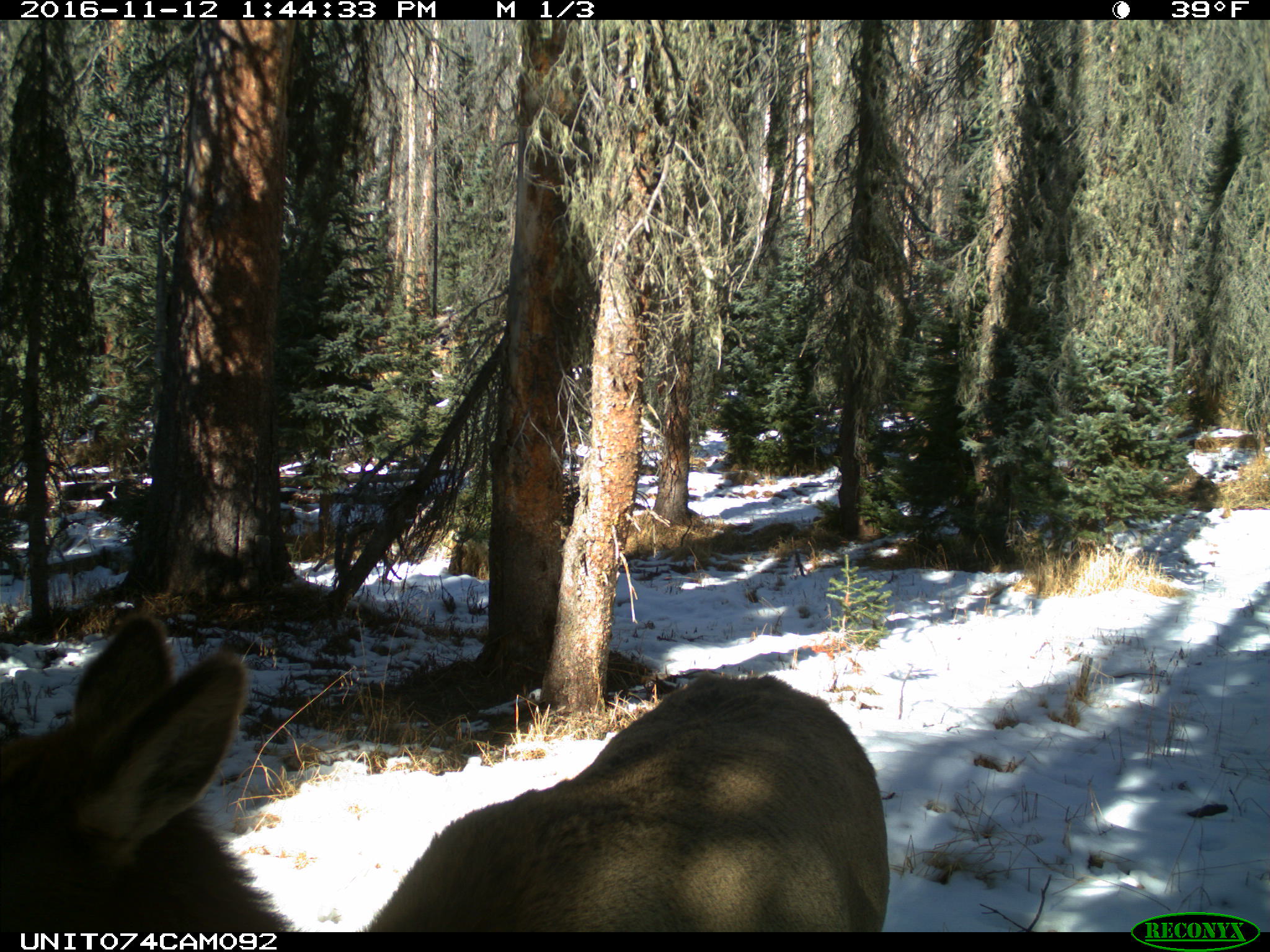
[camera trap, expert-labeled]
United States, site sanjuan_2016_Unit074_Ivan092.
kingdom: Animalia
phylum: Chordata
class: Mammalia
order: Artiodactyla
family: Cervidae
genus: Cervus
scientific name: Cervus elaphus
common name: red deer